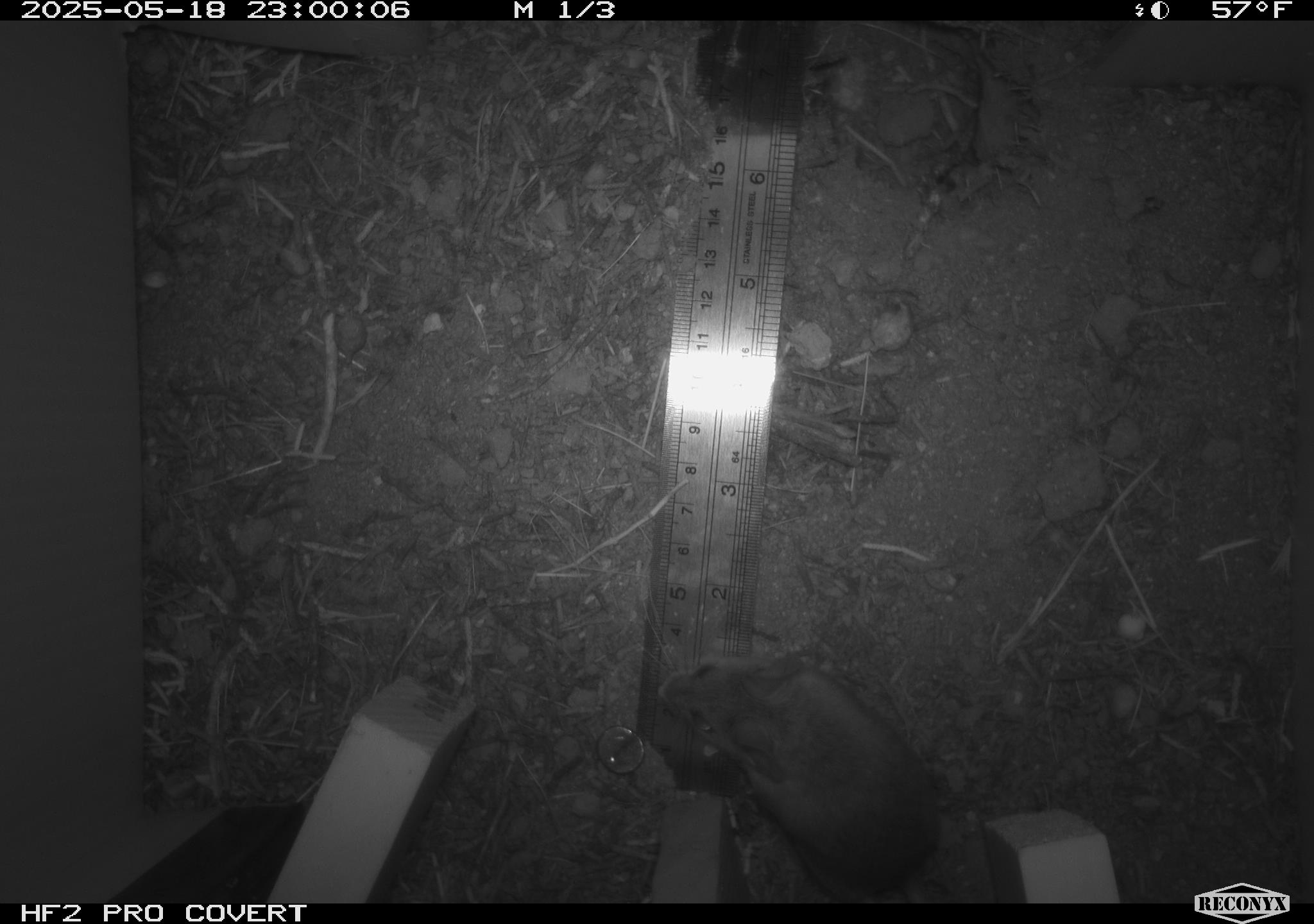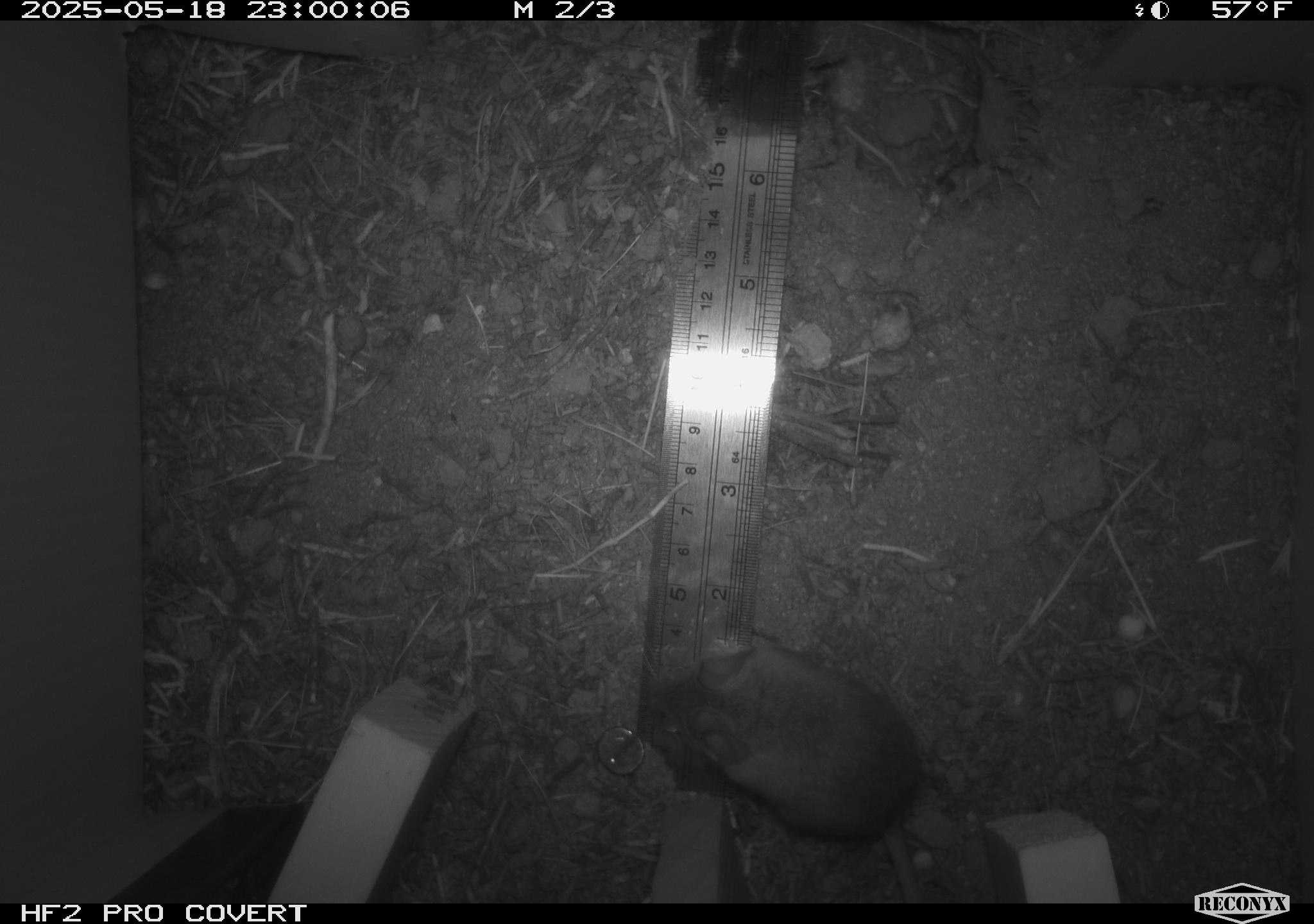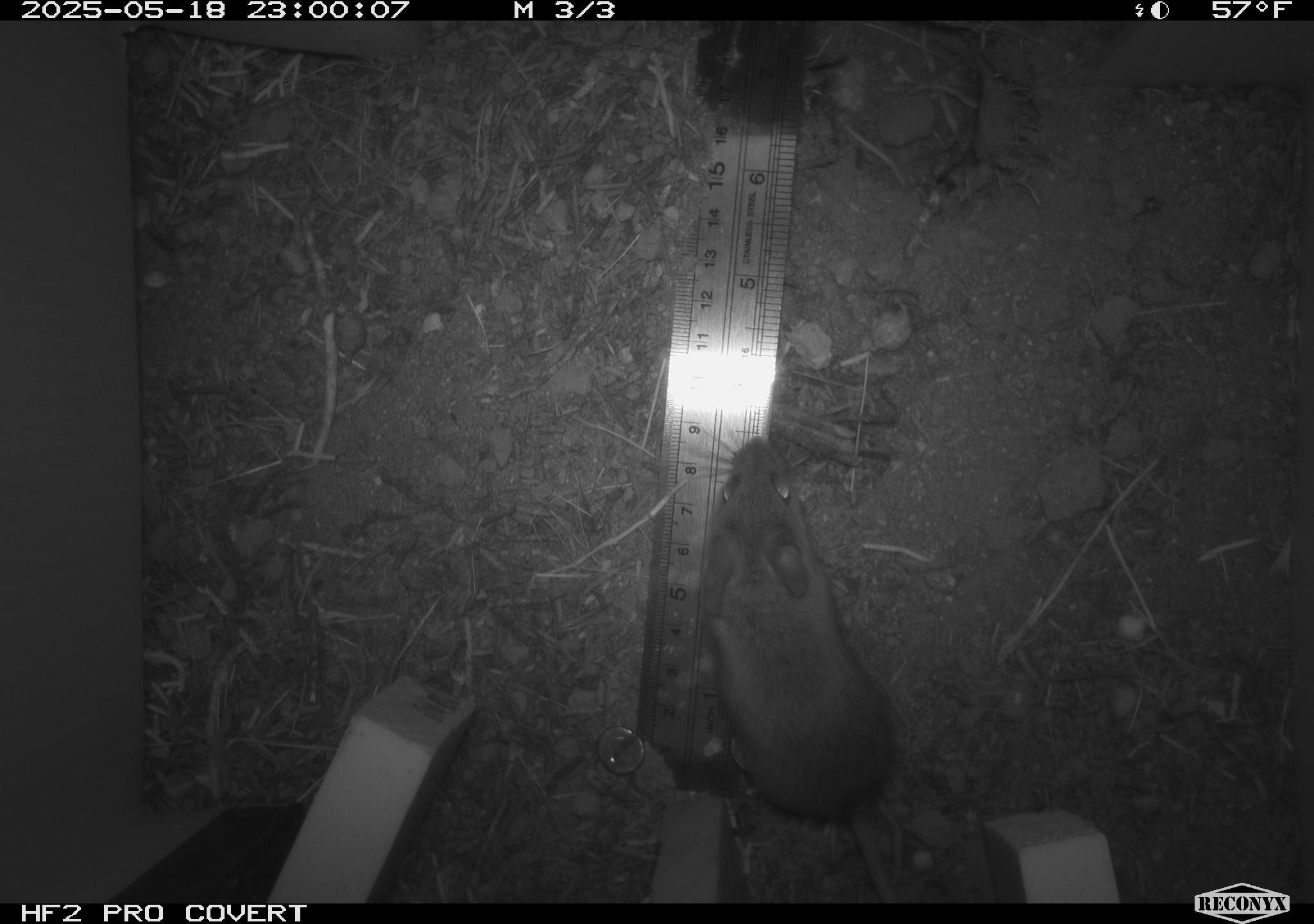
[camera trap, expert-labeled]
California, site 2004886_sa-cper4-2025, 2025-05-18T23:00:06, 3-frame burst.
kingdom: Animalia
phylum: Chordata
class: Mammalia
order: Rodentia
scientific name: Rodentia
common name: rodent